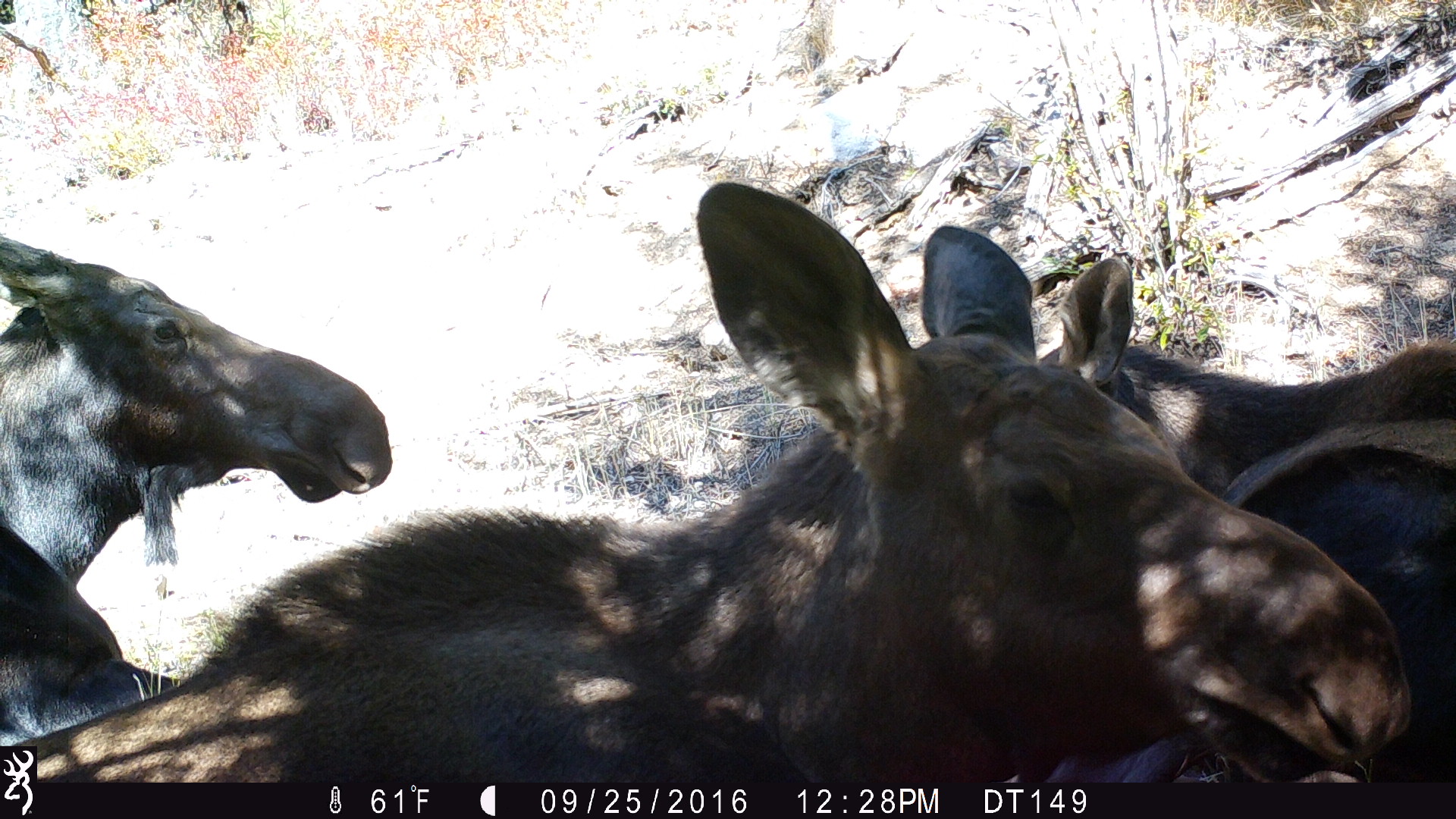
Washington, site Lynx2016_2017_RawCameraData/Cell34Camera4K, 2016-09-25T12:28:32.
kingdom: Animalia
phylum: Chordata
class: Mammalia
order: Artiodactyla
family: Cervidae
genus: Alces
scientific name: Alces alces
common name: moose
Alces alces (moose). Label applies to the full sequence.